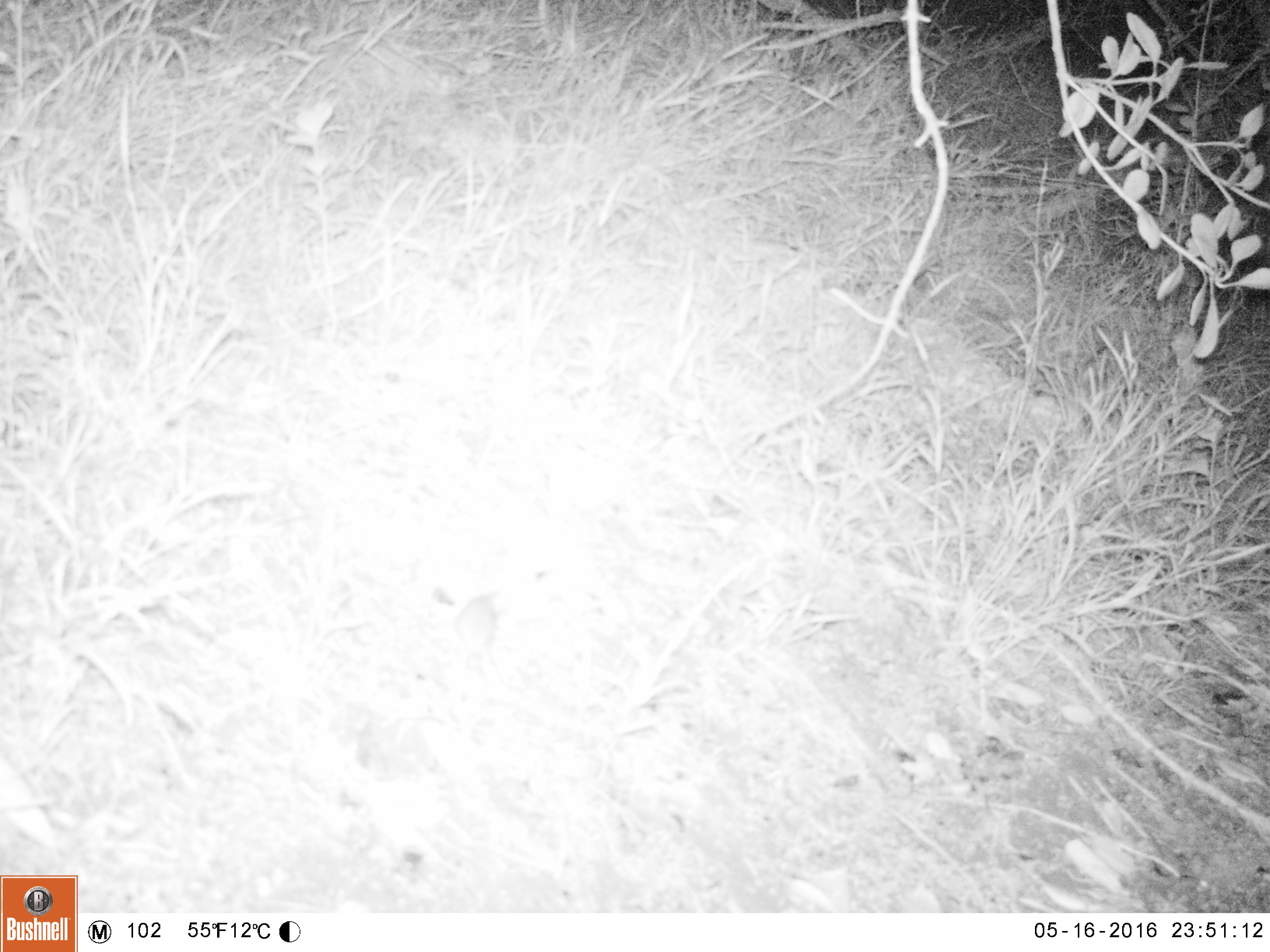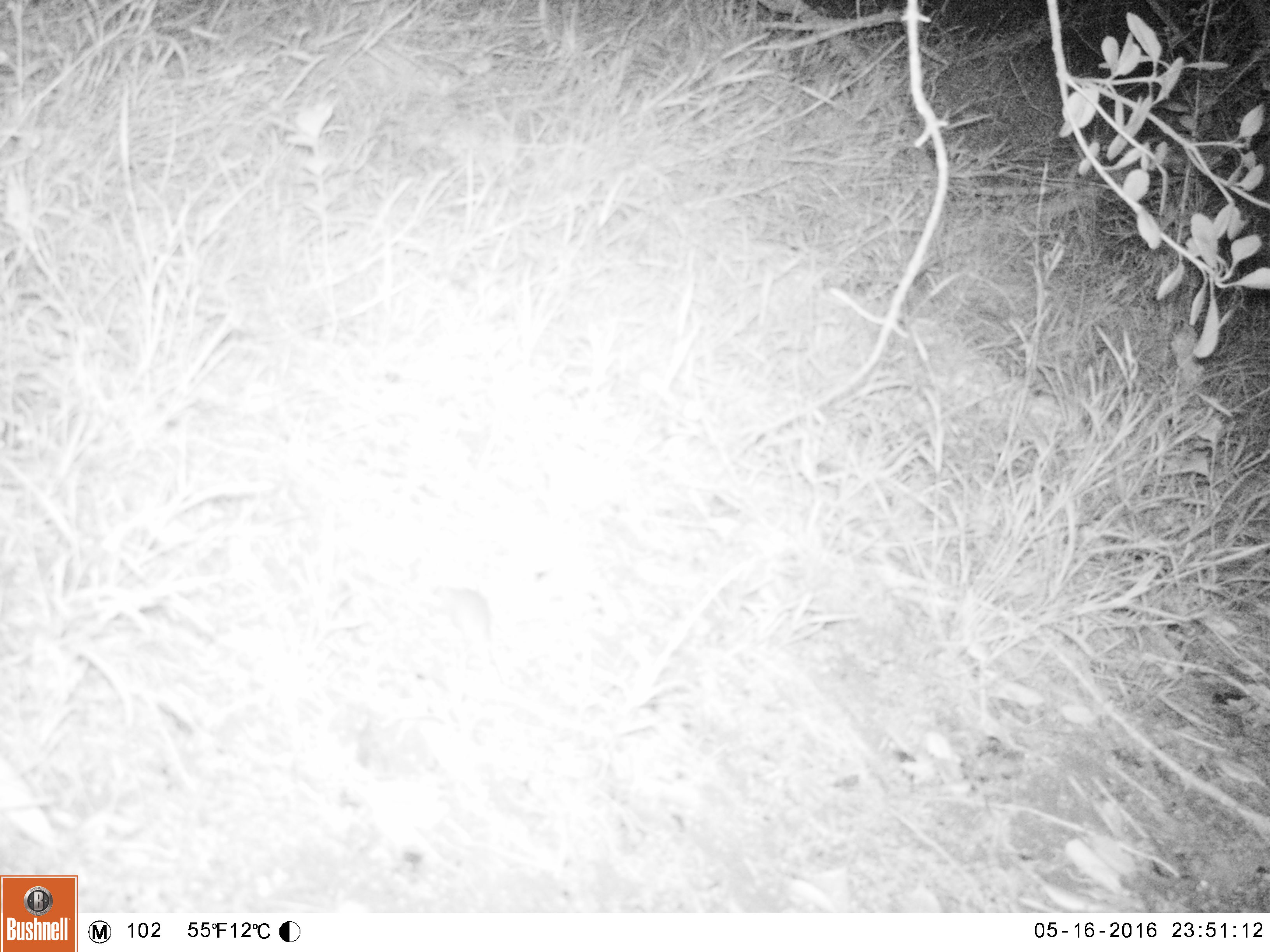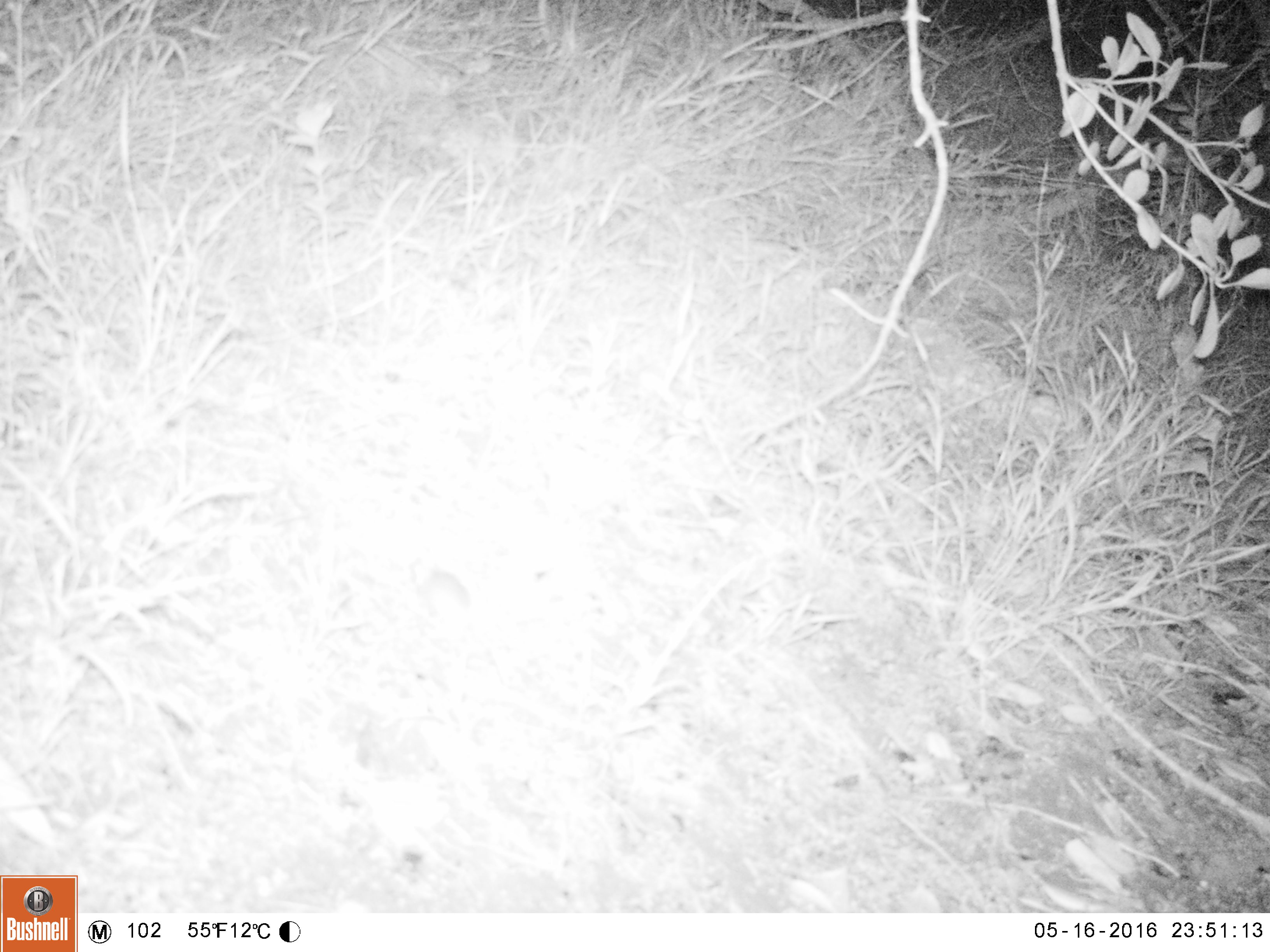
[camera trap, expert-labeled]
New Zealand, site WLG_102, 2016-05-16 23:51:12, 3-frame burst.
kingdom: Animalia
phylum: Chordata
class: Mammalia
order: Rodentia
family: Muridae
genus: Mus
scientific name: Mus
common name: mouse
Mouse (Mus).